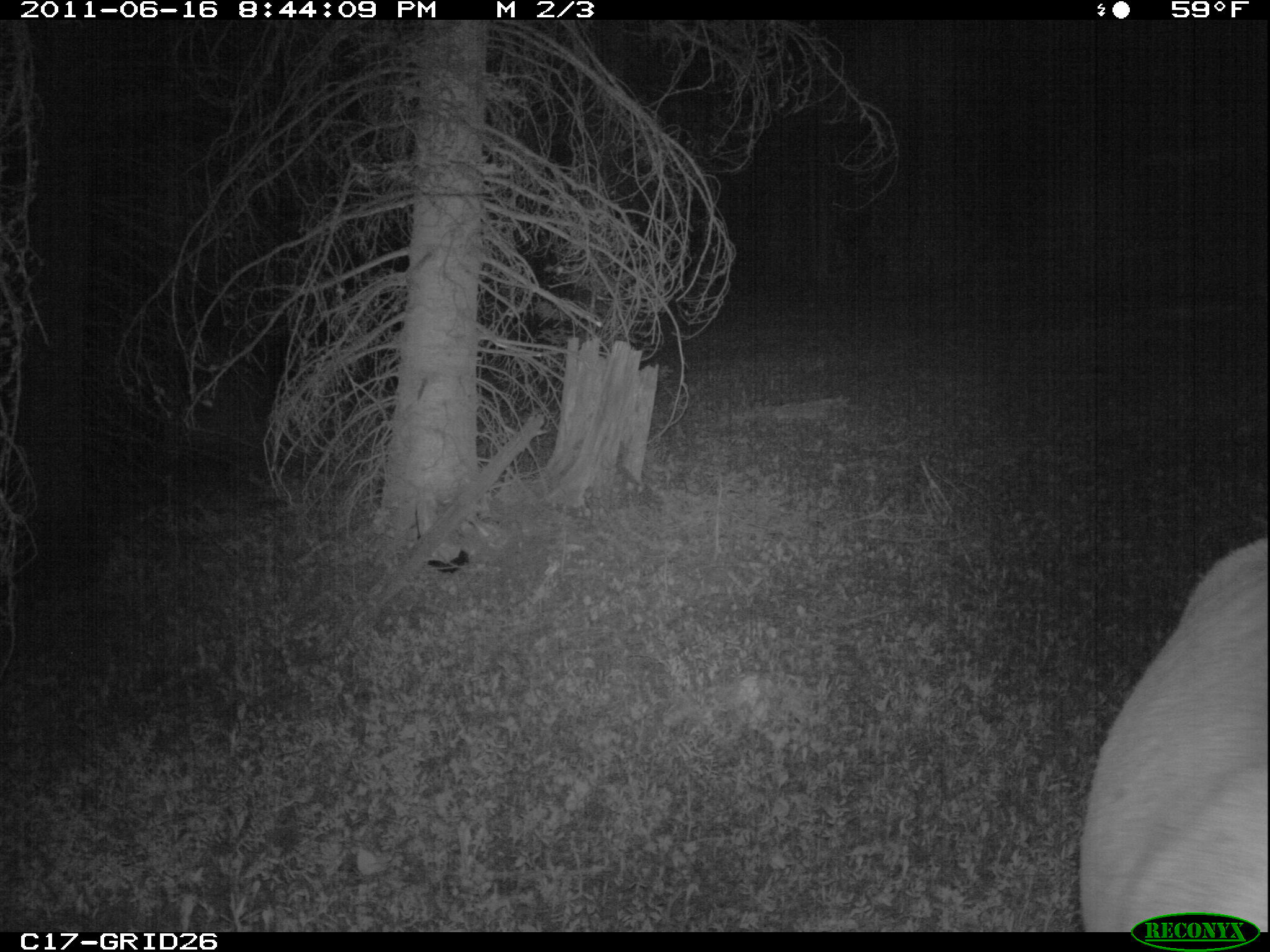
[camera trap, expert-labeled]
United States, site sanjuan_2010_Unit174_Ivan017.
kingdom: Animalia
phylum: Chordata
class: Mammalia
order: Artiodactyla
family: Cervidae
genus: Cervus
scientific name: Cervus elaphus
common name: red deer